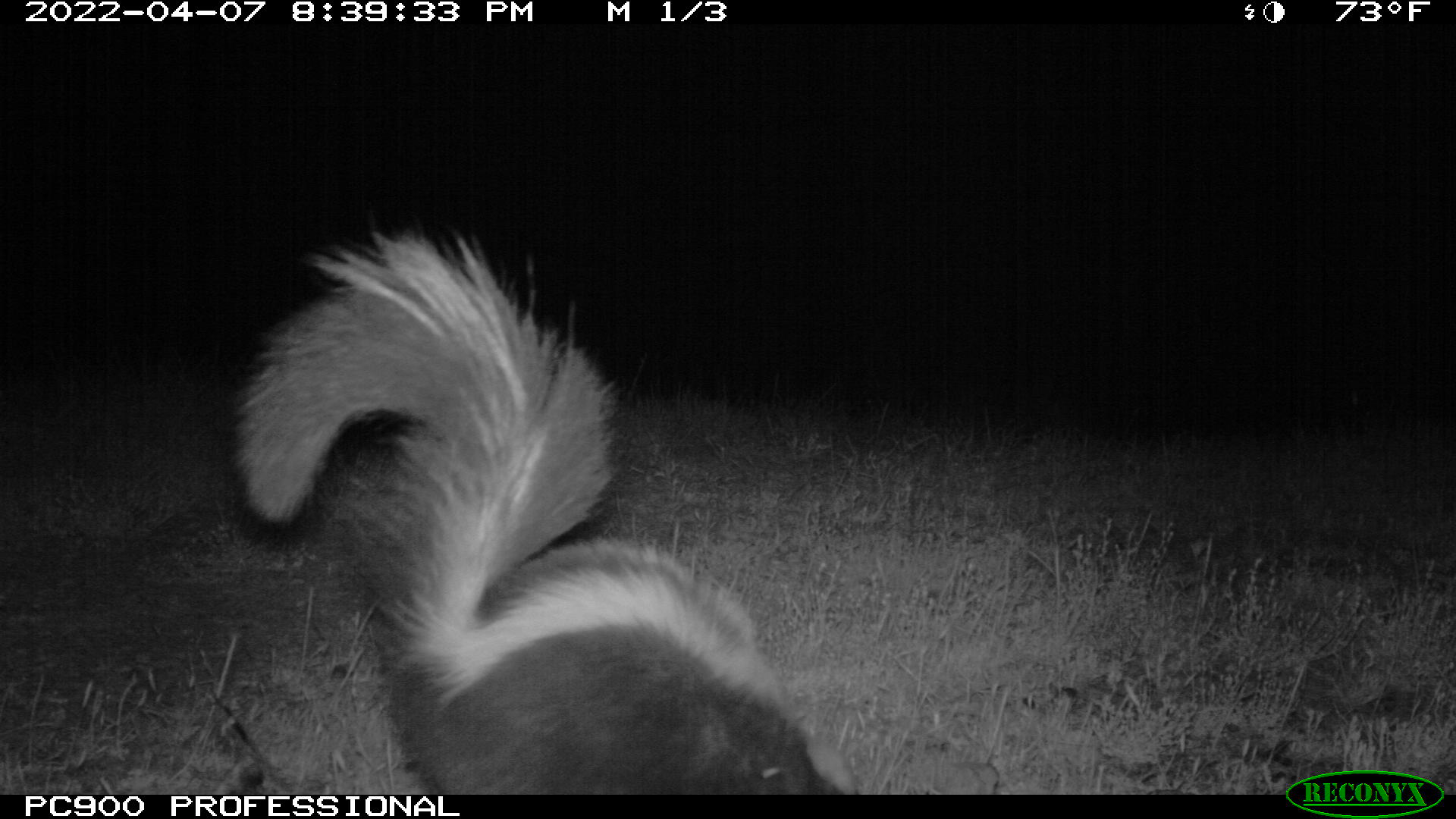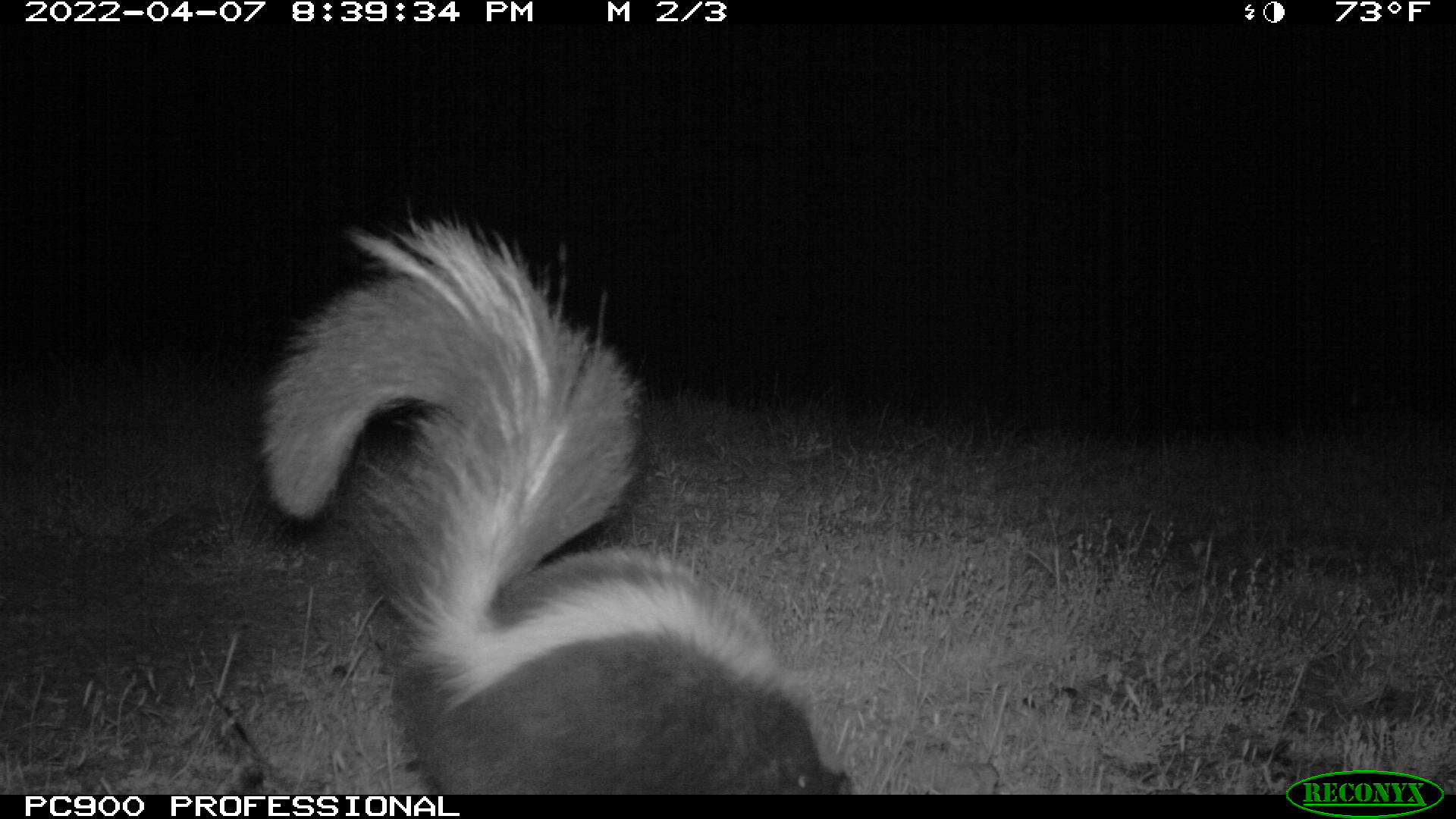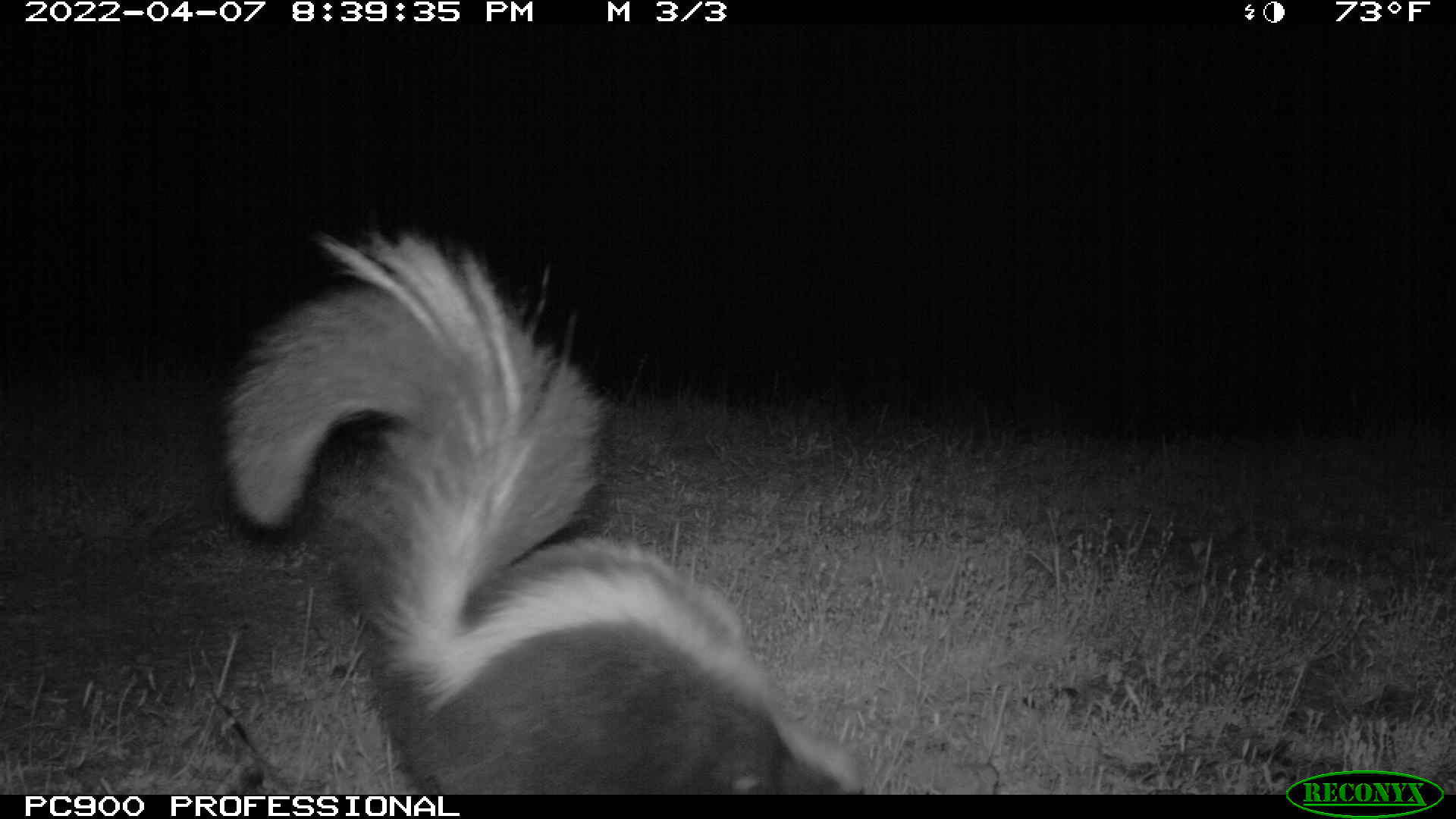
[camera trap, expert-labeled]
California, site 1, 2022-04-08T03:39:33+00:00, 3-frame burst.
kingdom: Animalia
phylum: Chordata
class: Mammalia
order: Carnivora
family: Mephitidae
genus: Mephitis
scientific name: Mephitis mephitis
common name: striped skunk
Striped skunk (Mephitis mephitis).